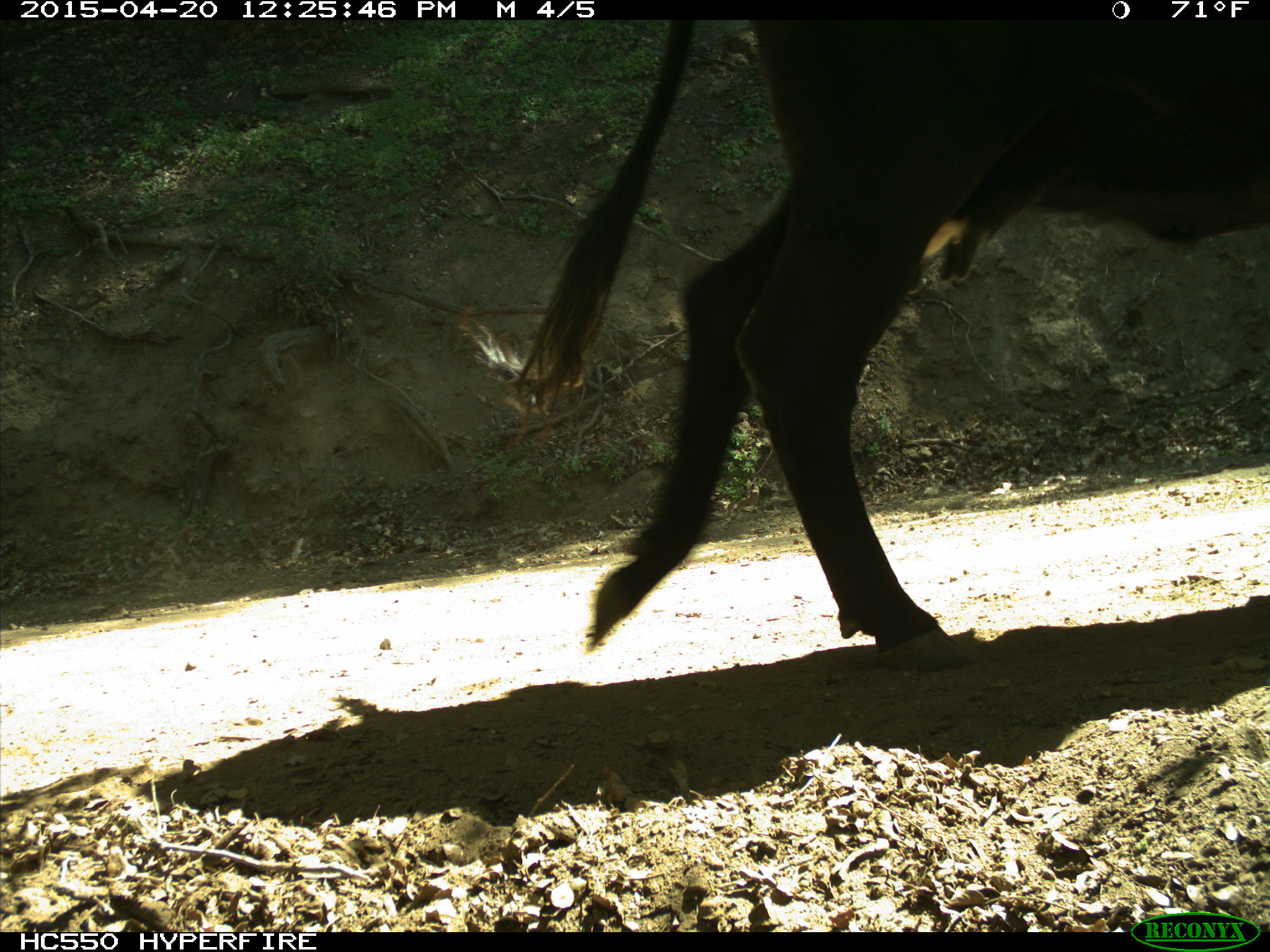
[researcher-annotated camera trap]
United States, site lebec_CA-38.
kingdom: Animalia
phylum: Chordata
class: Mammalia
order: Artiodactyla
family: Bovidae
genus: Bos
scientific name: Bos taurus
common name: domestic cow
Bos taurus (domestic cow).